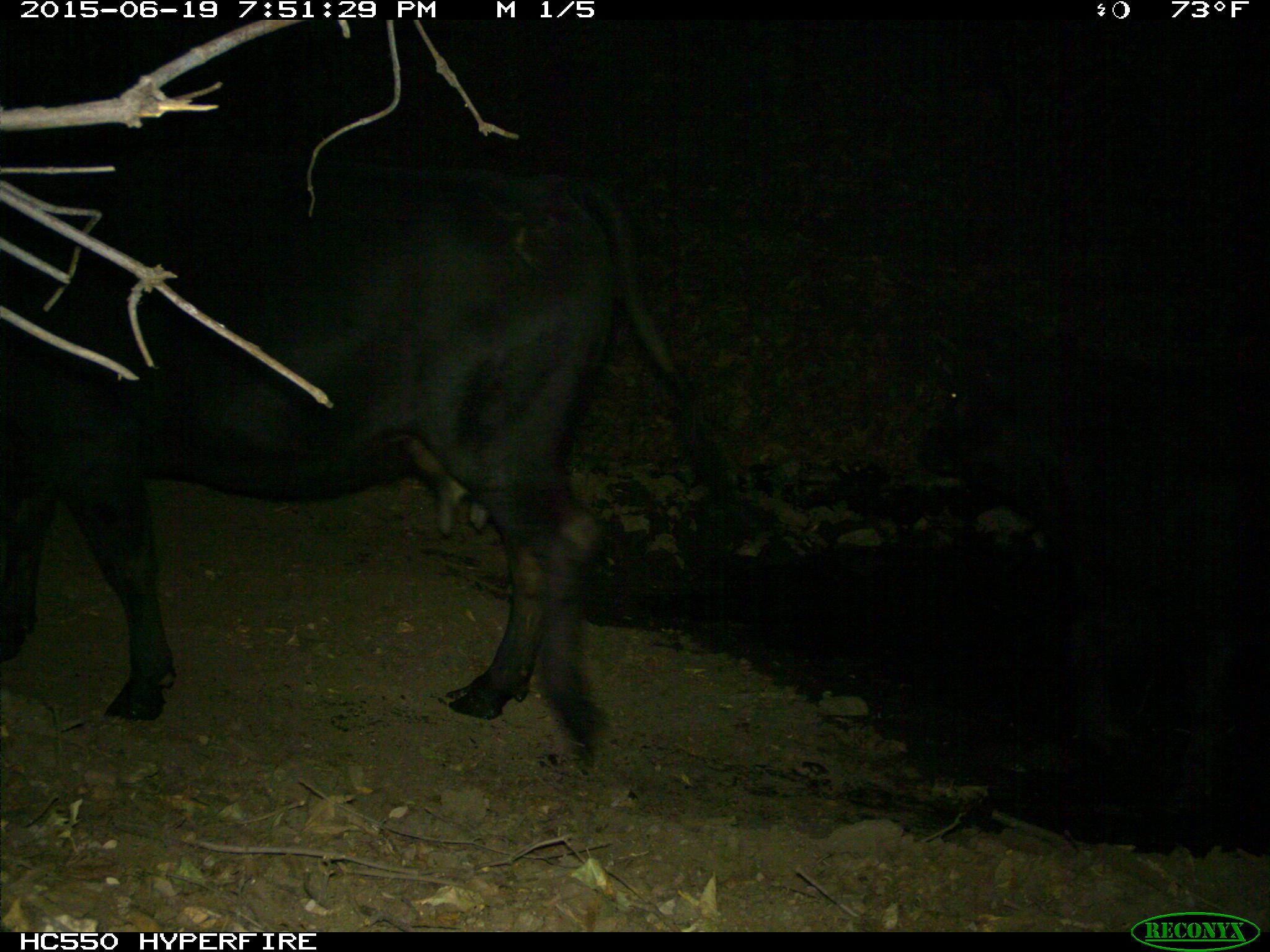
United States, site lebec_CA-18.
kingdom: Animalia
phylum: Chordata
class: Mammalia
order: Artiodactyla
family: Bovidae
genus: Bos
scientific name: Bos taurus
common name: domestic cow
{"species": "Bos taurus (domestic cow)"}